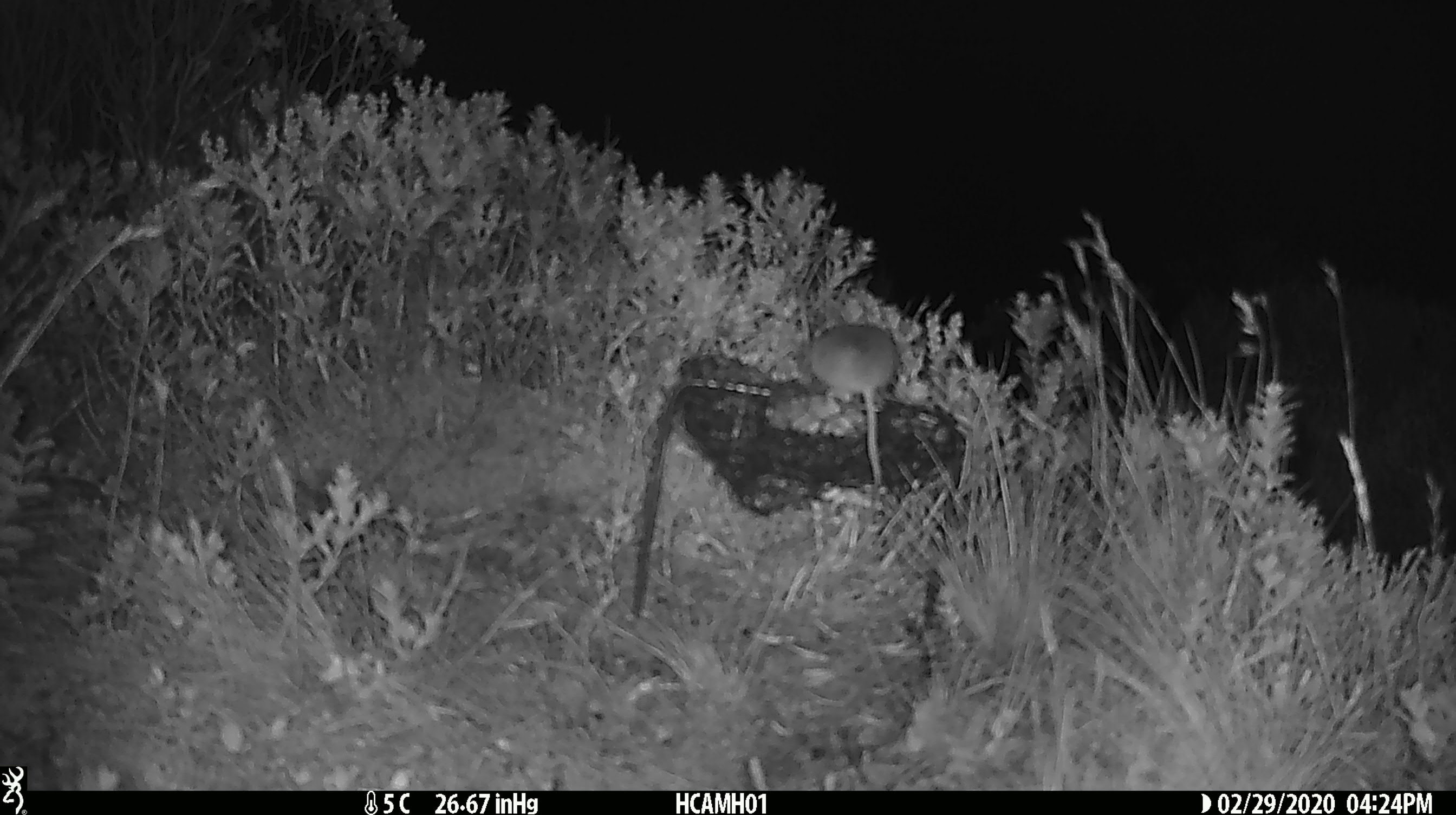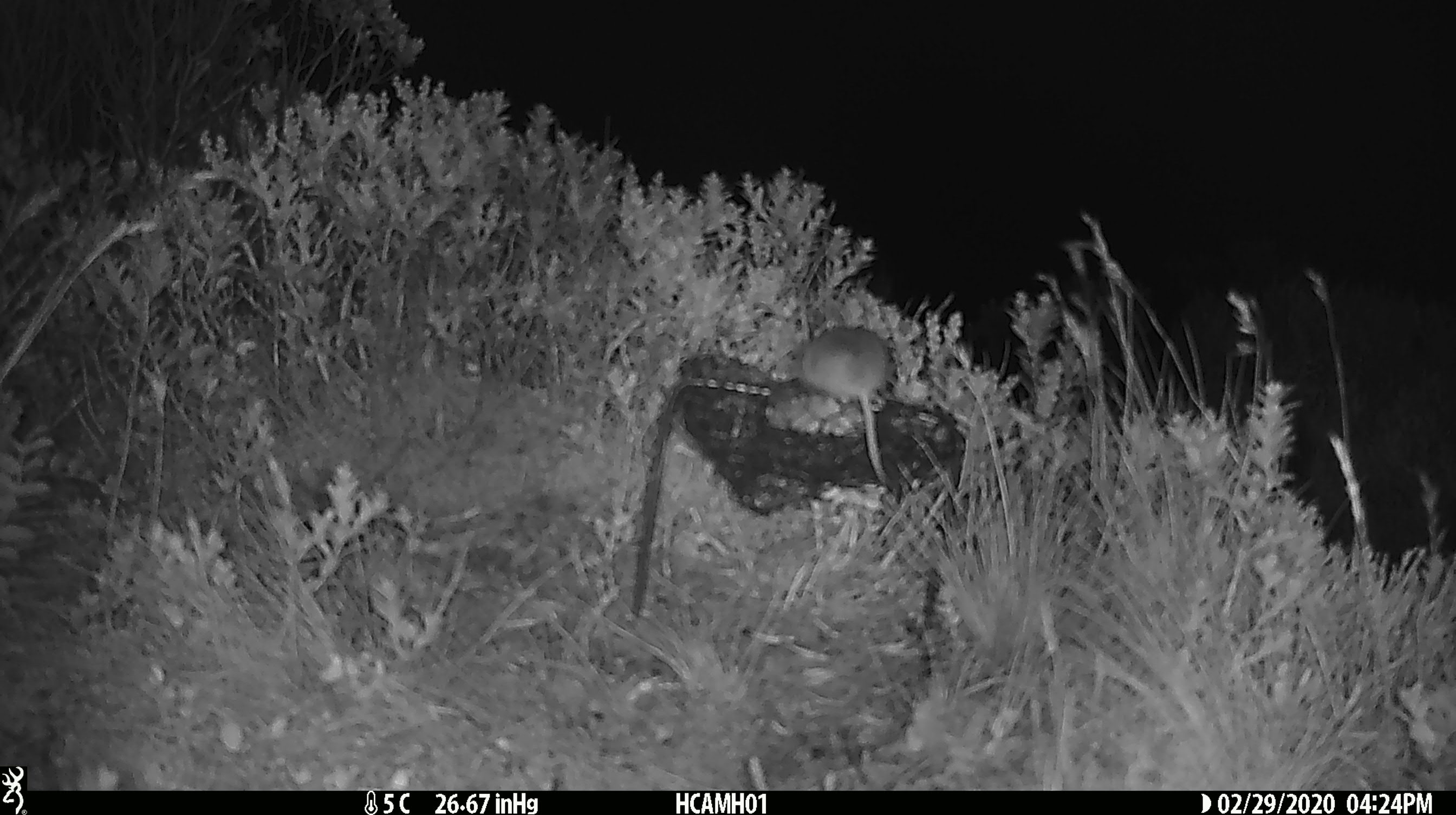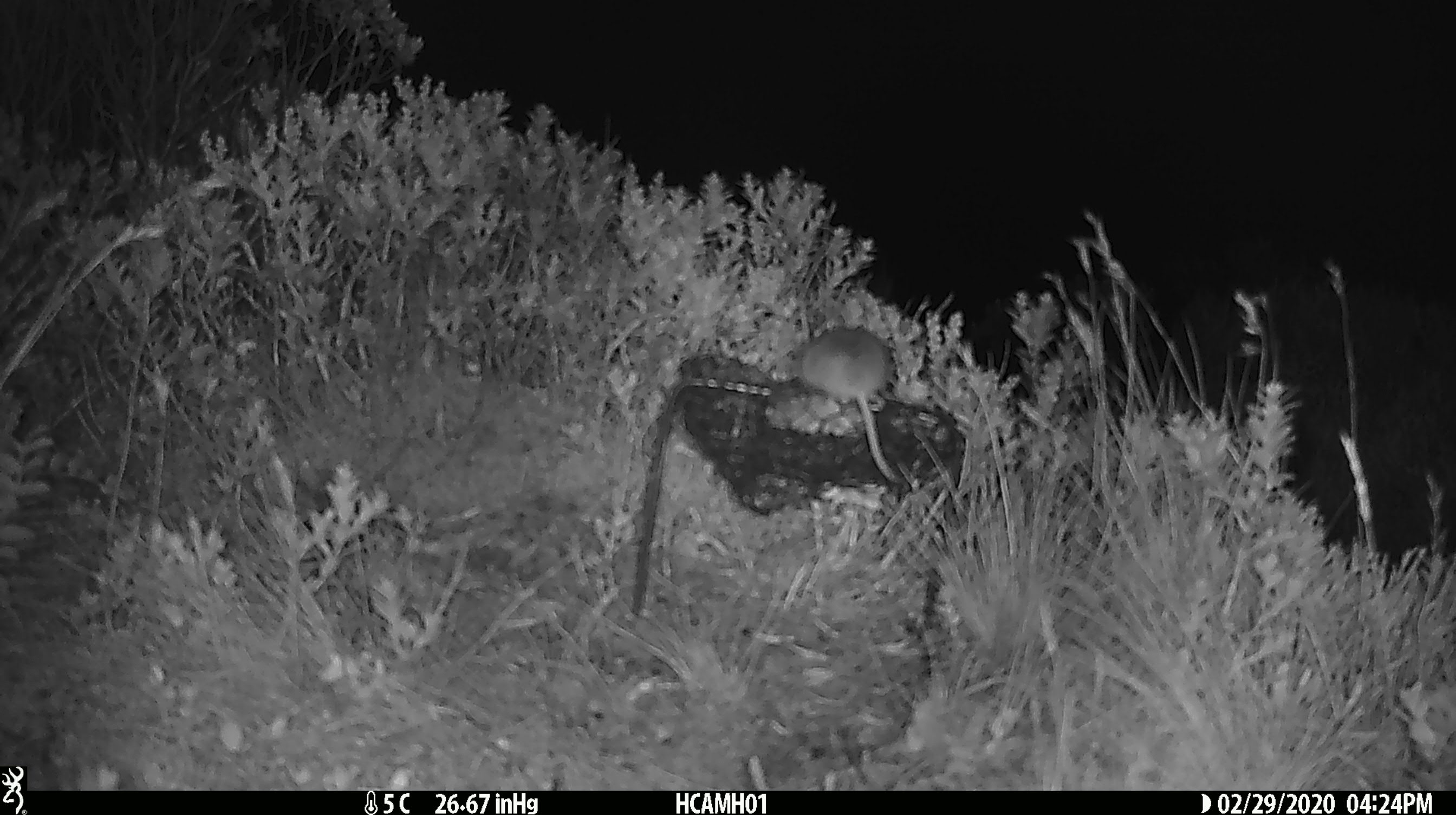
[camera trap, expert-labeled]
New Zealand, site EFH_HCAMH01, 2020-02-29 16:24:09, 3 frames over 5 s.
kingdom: Animalia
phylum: Chordata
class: Mammalia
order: Rodentia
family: Muridae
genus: Mus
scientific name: Mus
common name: mouse